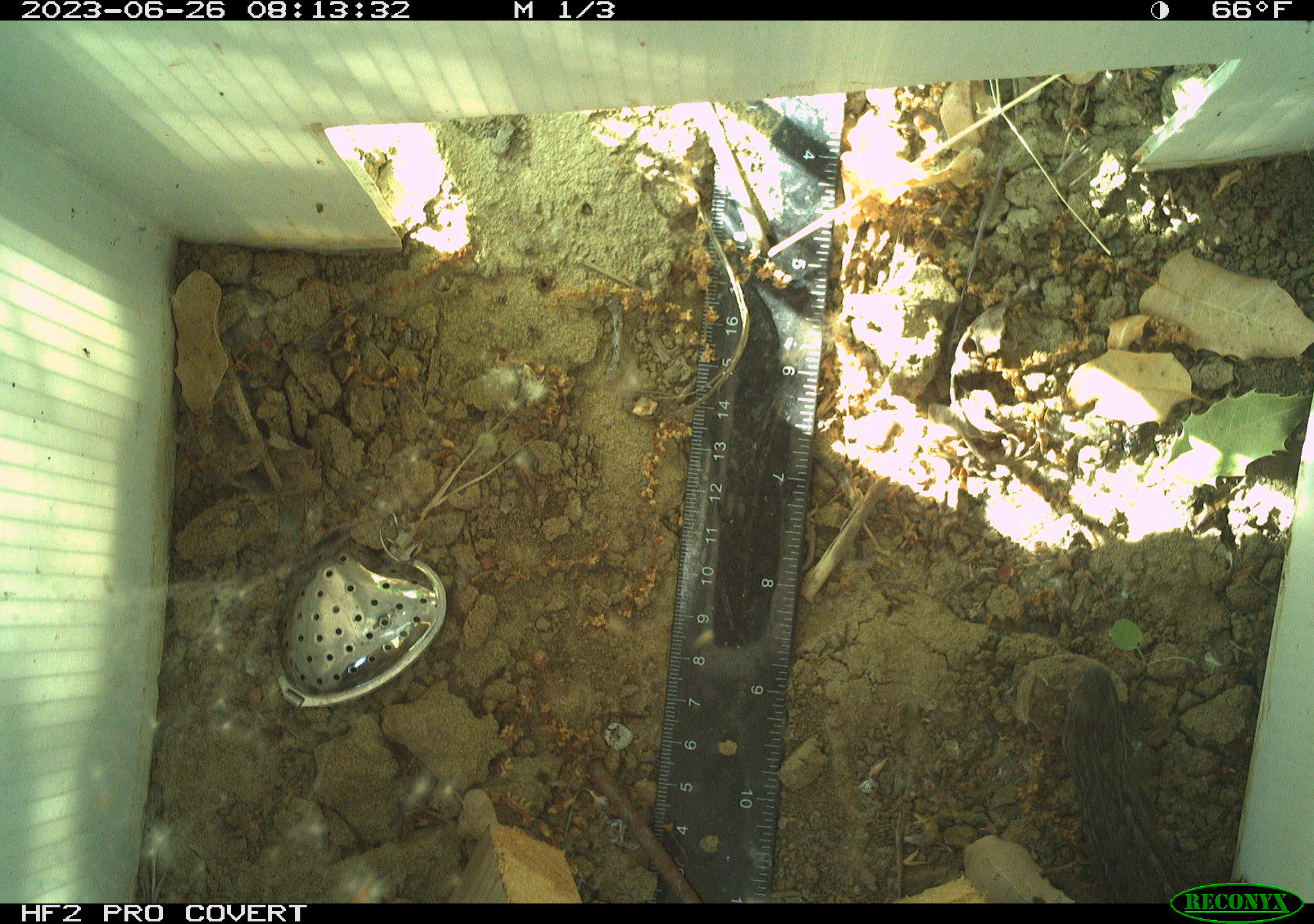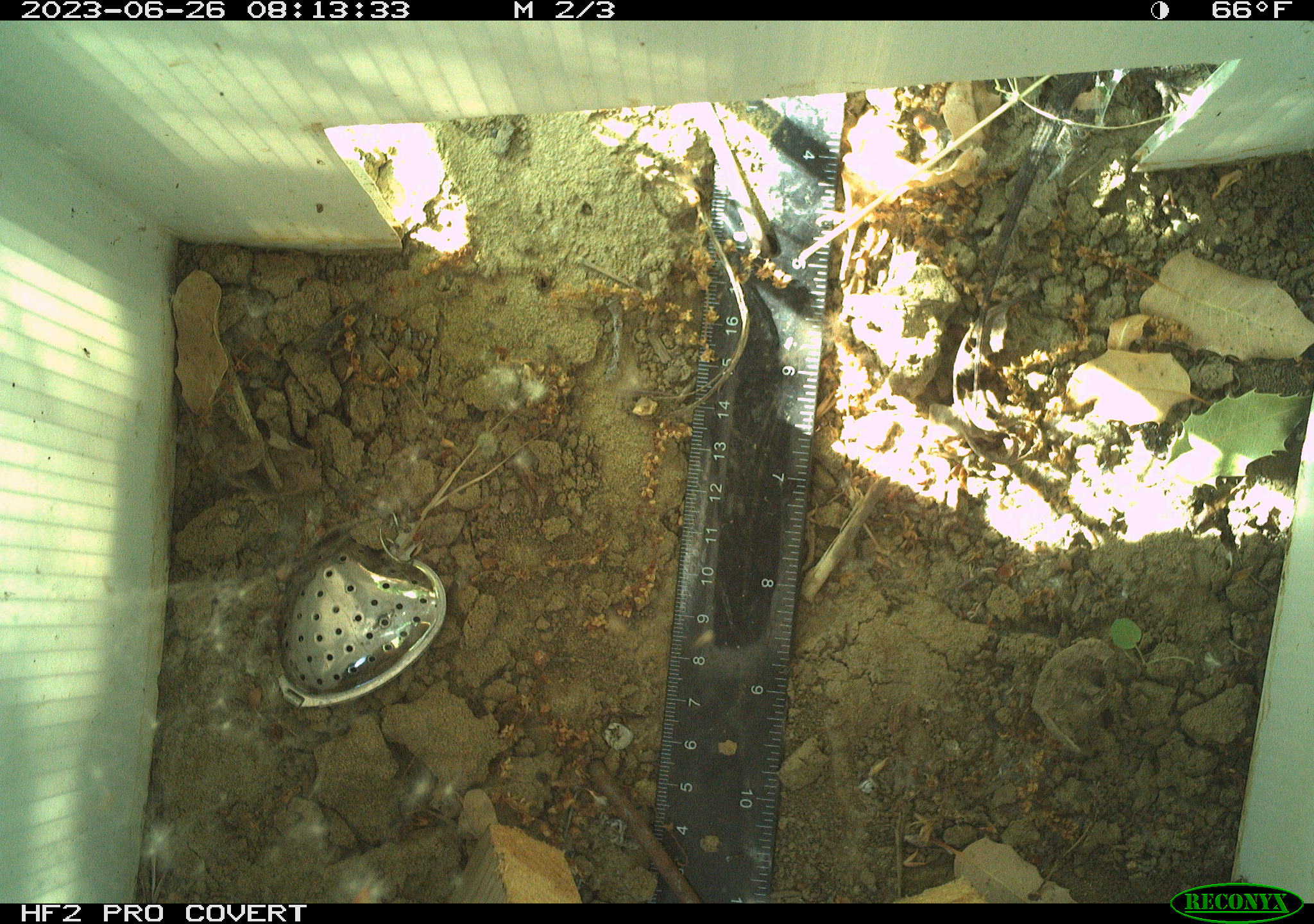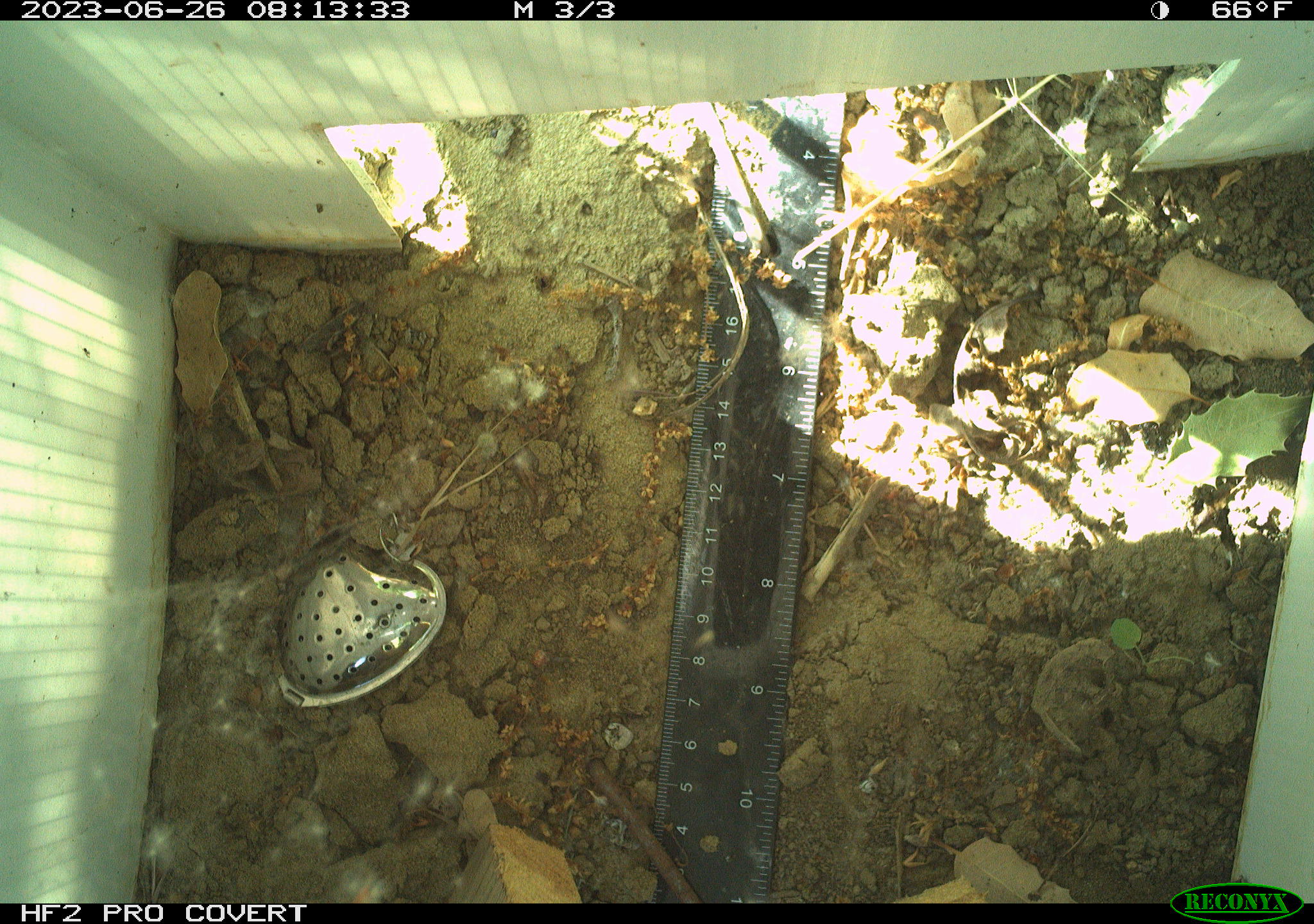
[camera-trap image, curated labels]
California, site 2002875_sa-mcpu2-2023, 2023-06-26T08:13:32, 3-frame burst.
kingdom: Animalia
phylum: Chordata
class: Reptilia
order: Squamata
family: Phrynosomatidae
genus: Sceloporus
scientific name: Sceloporus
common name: spiny lizards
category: sceloporus species